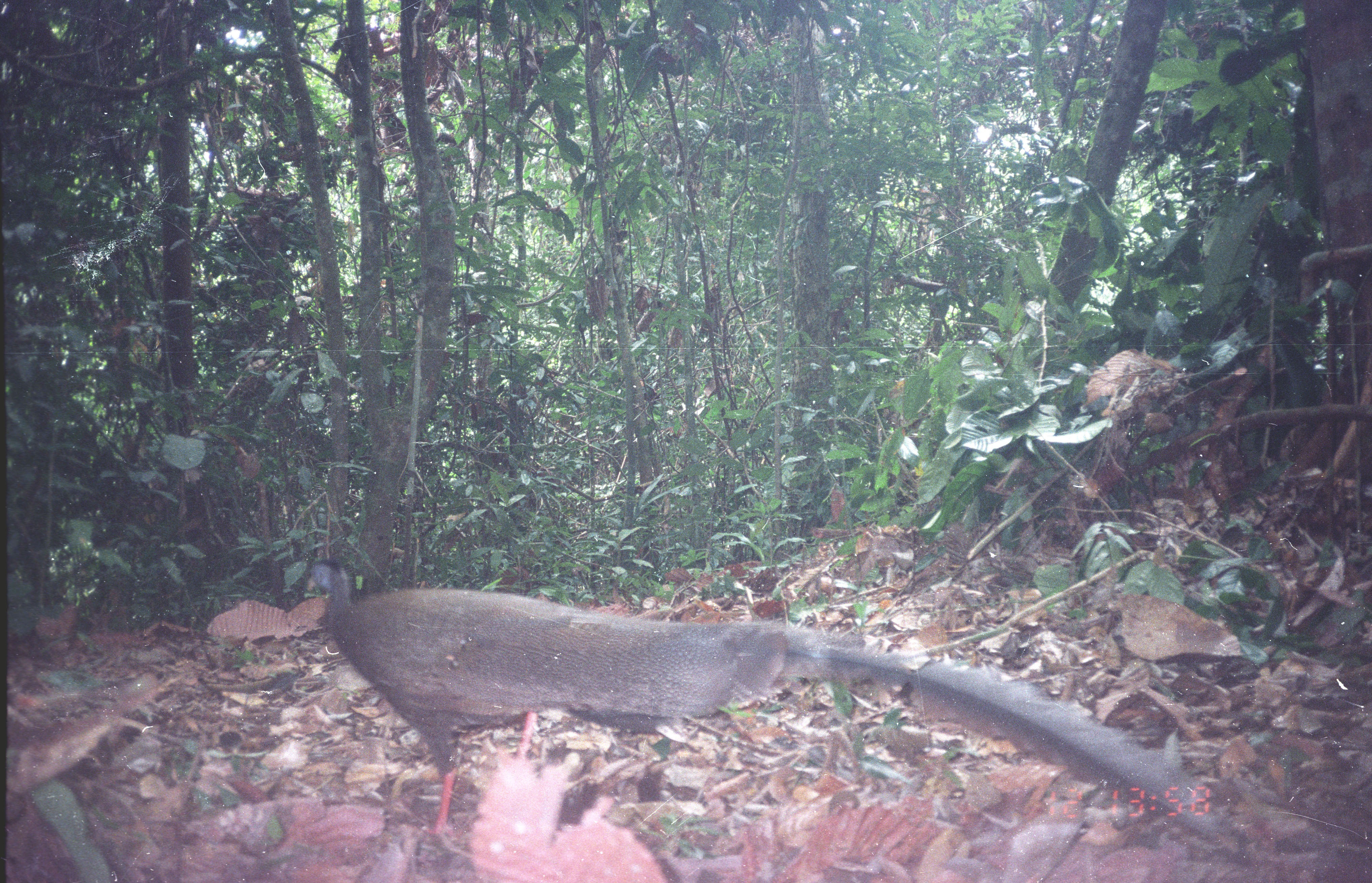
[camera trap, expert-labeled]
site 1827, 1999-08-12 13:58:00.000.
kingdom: Animalia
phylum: Chordata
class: Aves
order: Galliformes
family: Phasianidae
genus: Argusianus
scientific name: Argusianus argus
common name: great argus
Argusianus argus (great argus), count 1.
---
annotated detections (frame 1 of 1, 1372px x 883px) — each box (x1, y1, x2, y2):
argusianus argus: (304, 554, 1252, 859)